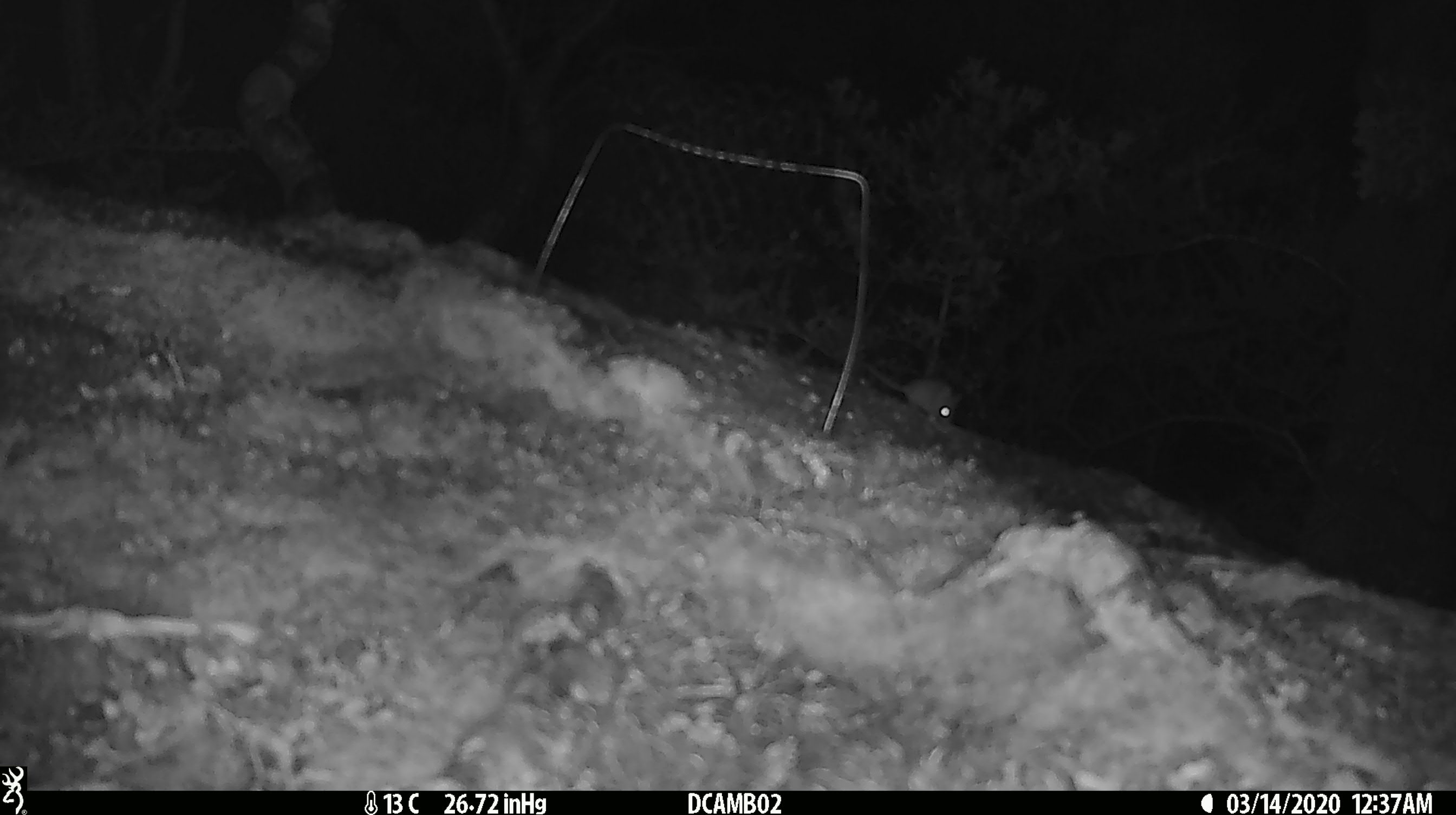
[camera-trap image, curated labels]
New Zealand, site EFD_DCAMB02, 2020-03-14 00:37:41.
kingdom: Animalia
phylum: Chordata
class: Mammalia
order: Rodentia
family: Muridae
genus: Mus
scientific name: Mus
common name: mouse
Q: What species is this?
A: Mouse (Mus).